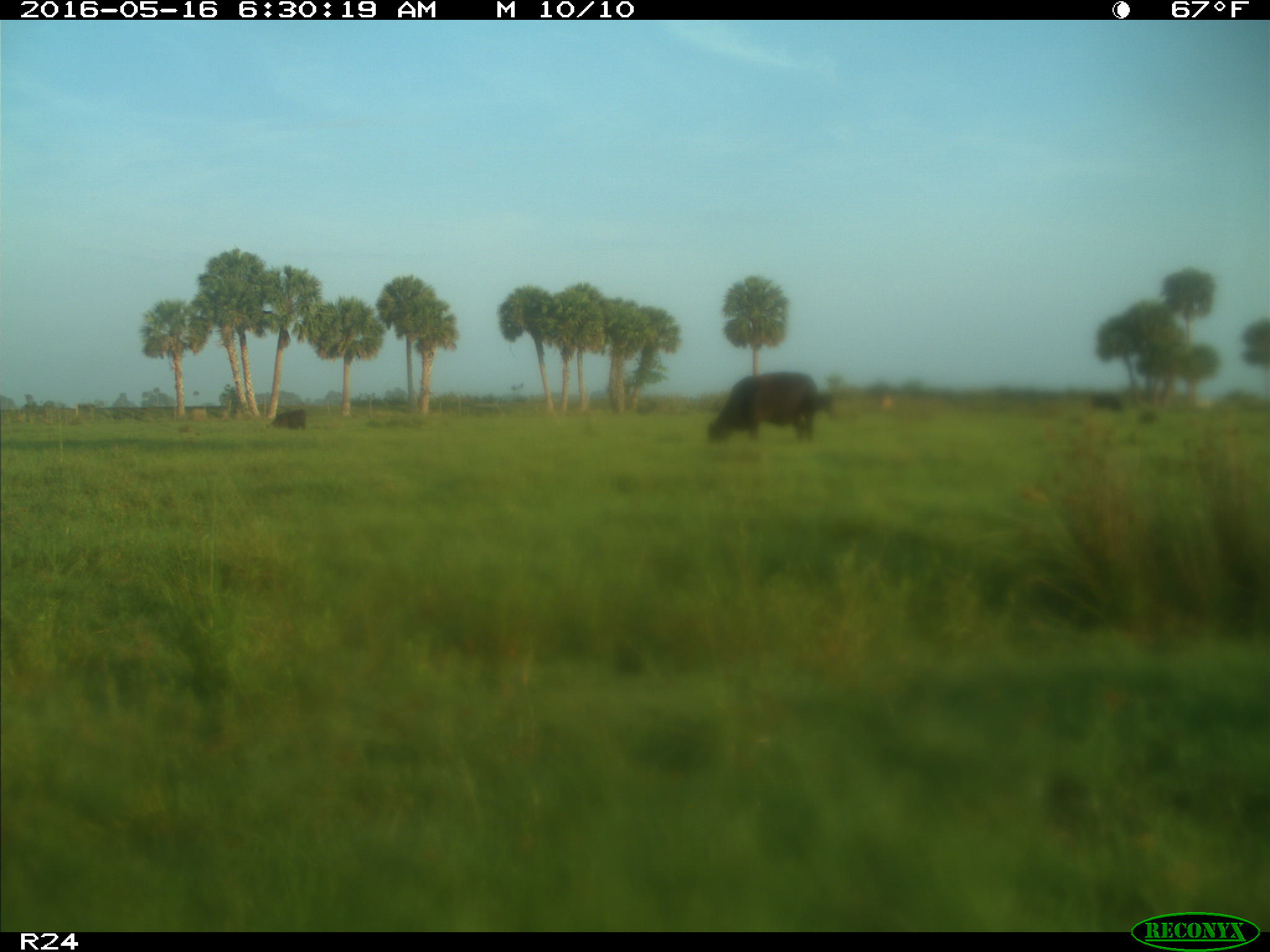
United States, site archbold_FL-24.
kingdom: Animalia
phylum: Chordata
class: Mammalia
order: Artiodactyla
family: Bovidae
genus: Bos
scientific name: Bos taurus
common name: domestic cow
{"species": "Bos taurus (domestic cow)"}